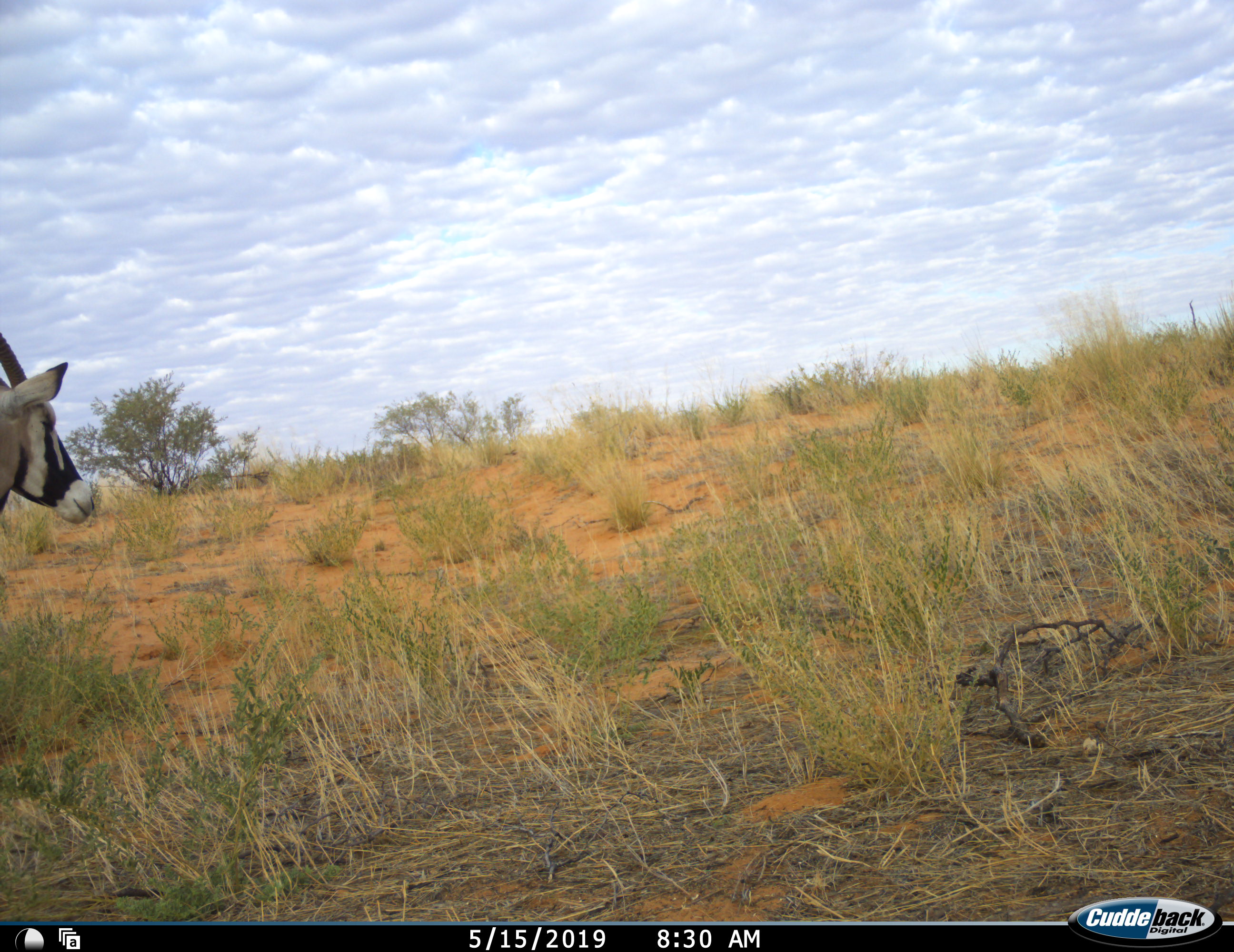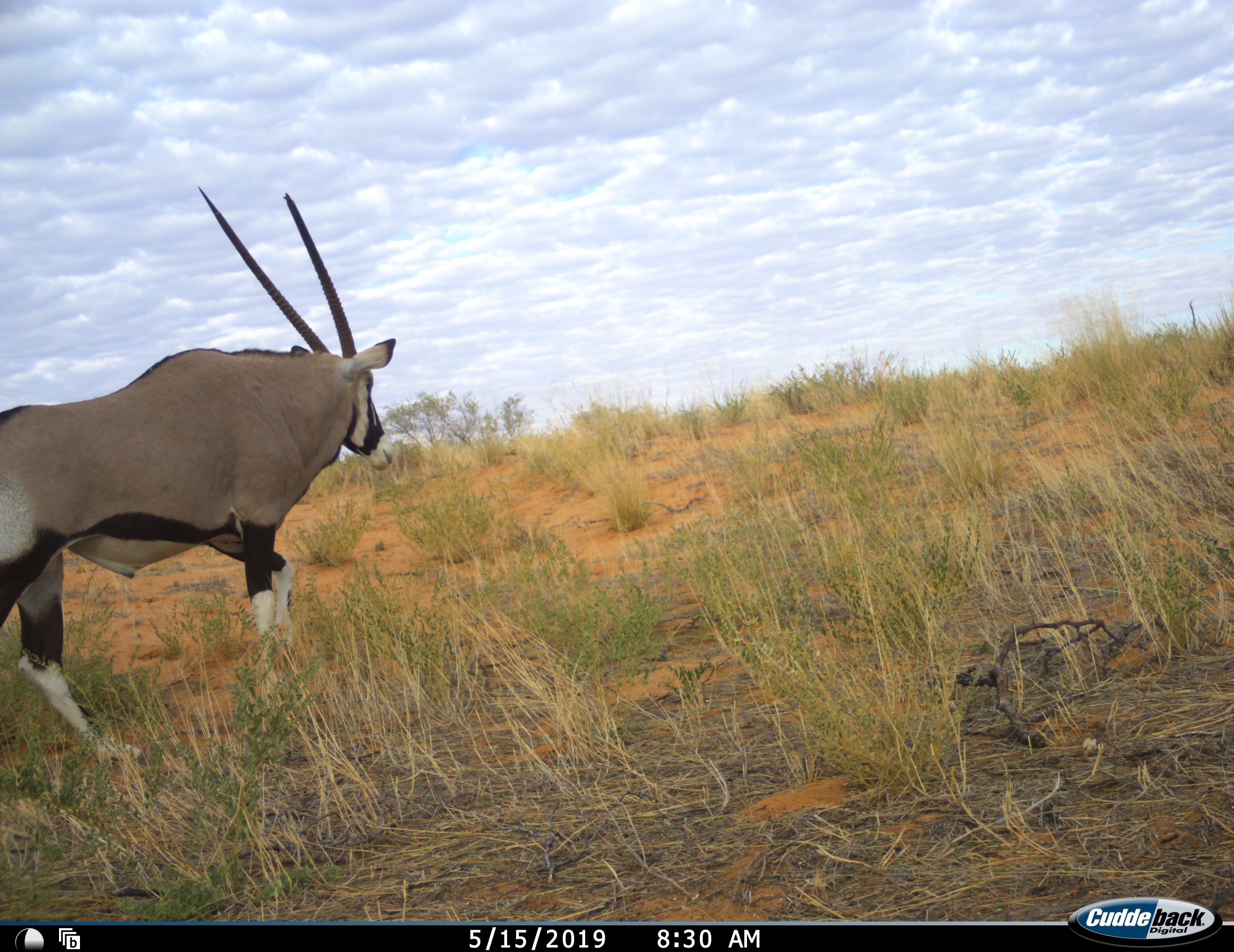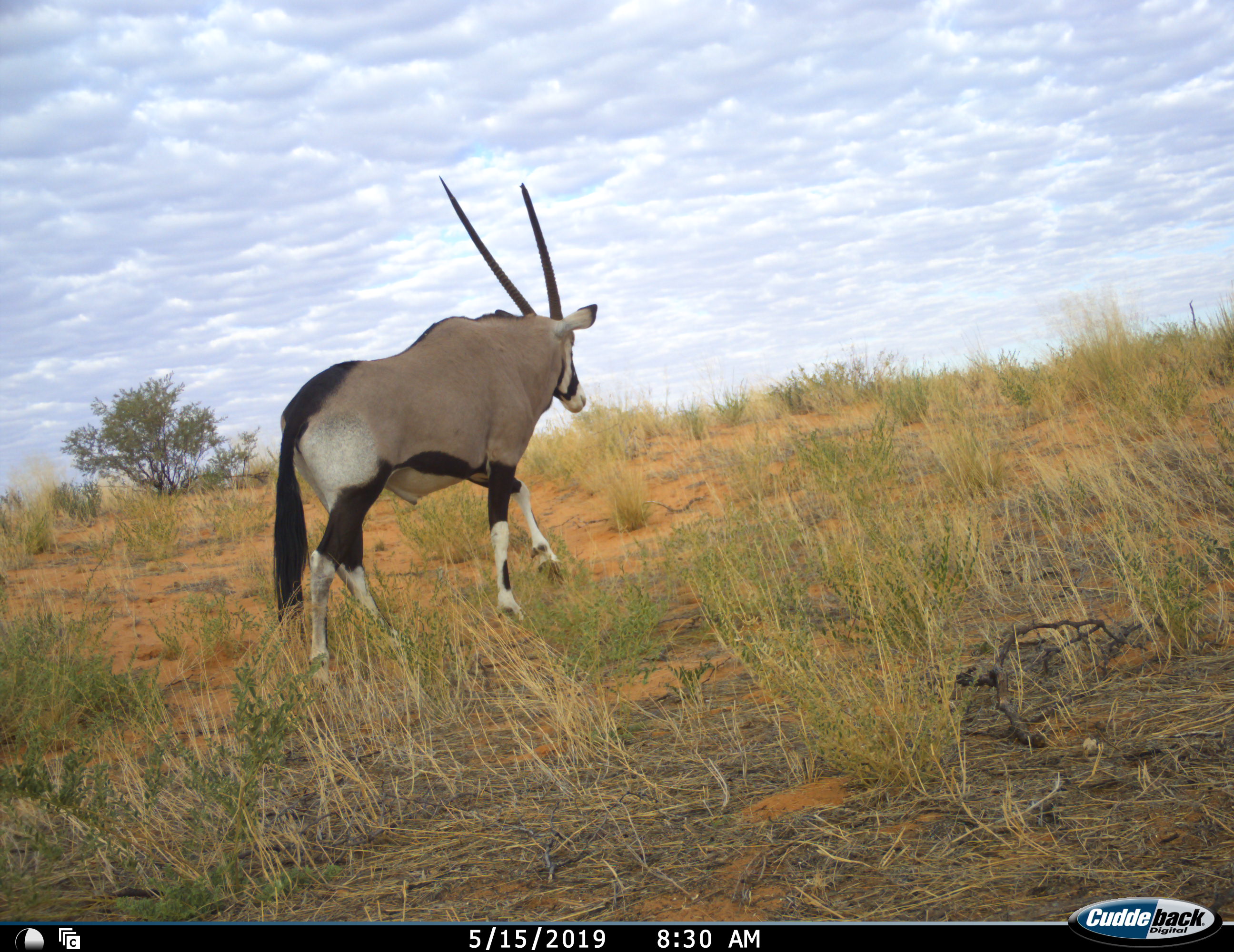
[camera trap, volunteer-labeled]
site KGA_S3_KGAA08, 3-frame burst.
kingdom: Animalia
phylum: Chordata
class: Mammalia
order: Artiodactyla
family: Bovidae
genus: Oryx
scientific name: Oryx gazella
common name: gemsbok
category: oryx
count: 1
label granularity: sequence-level